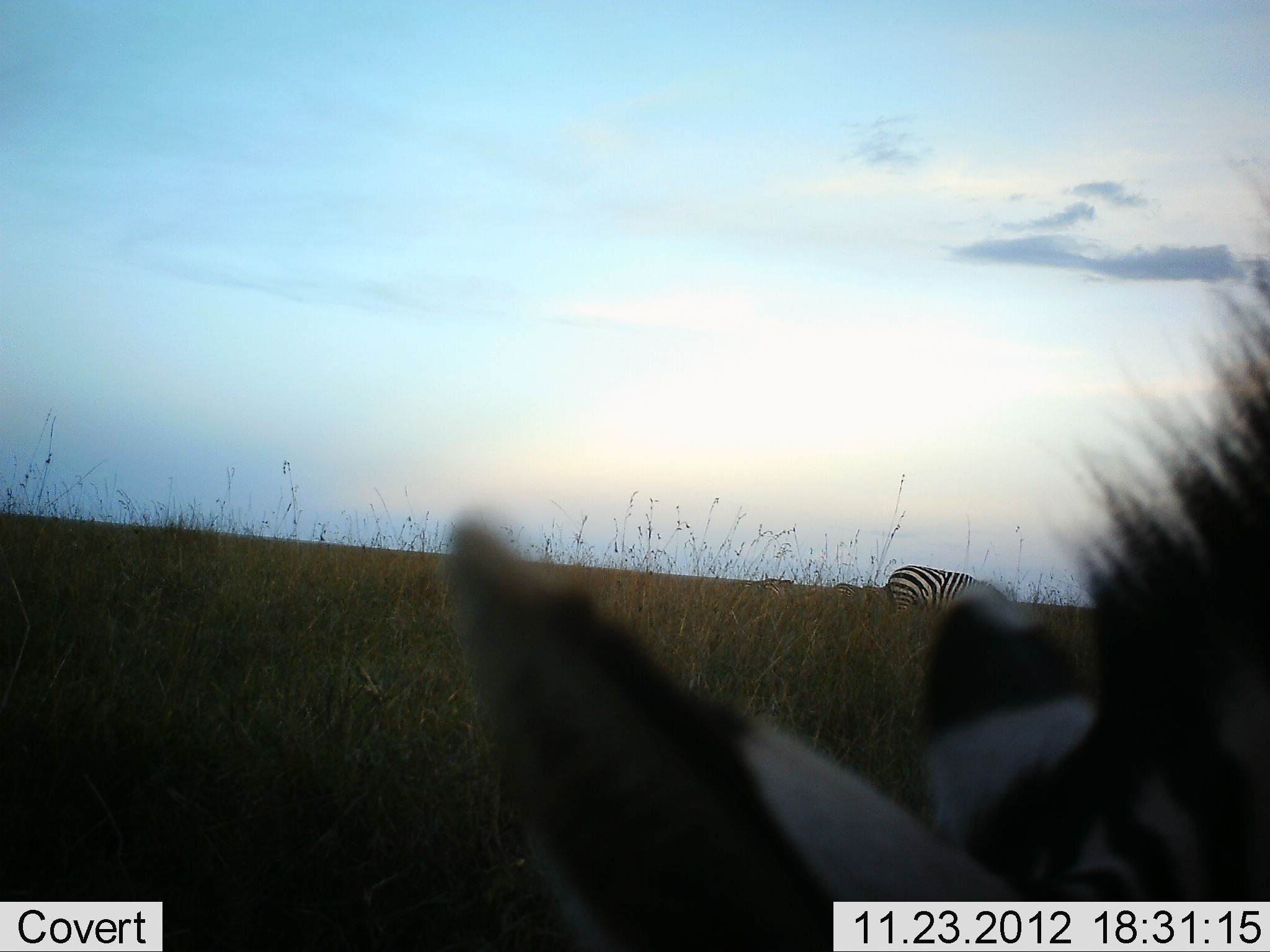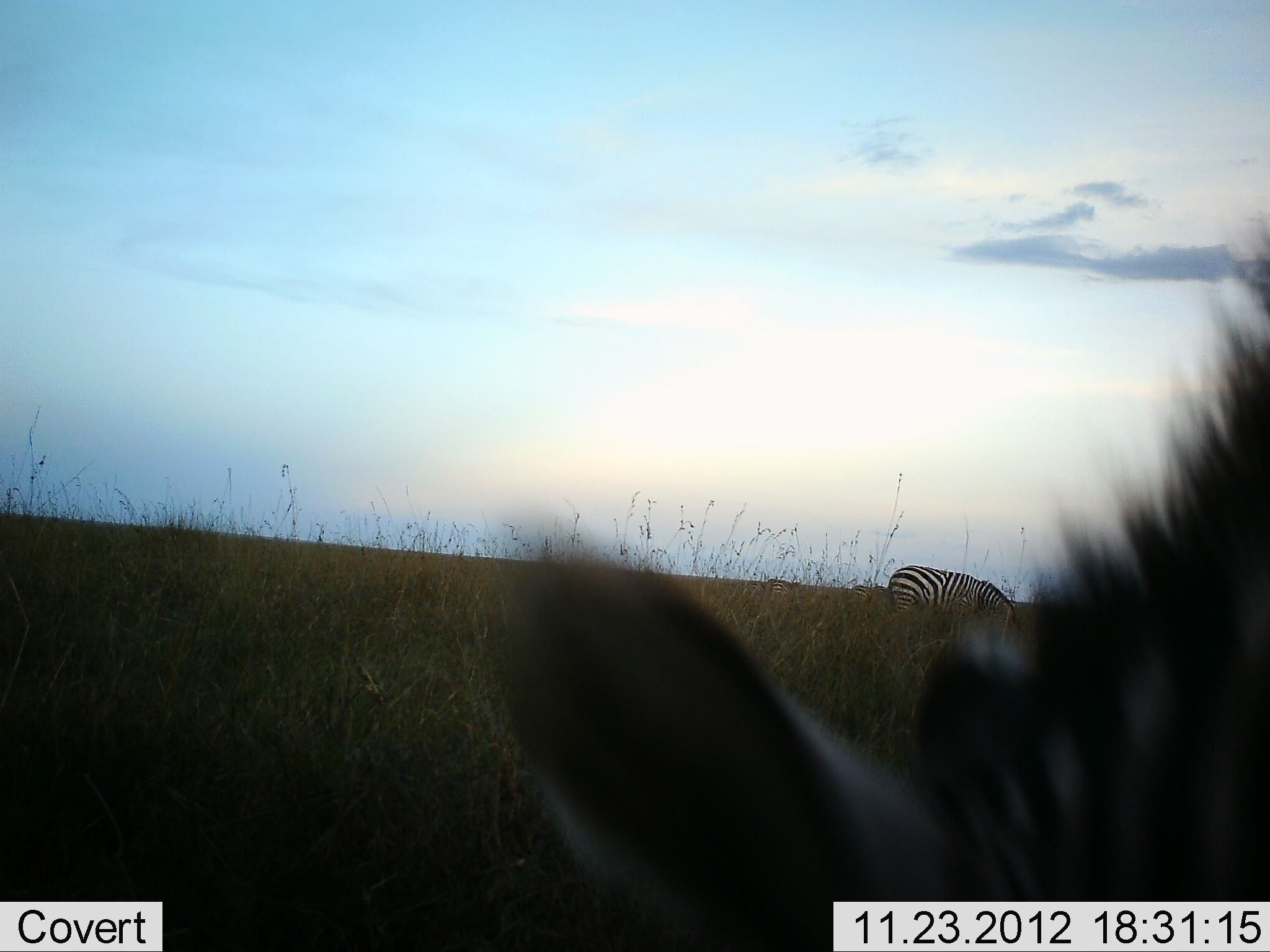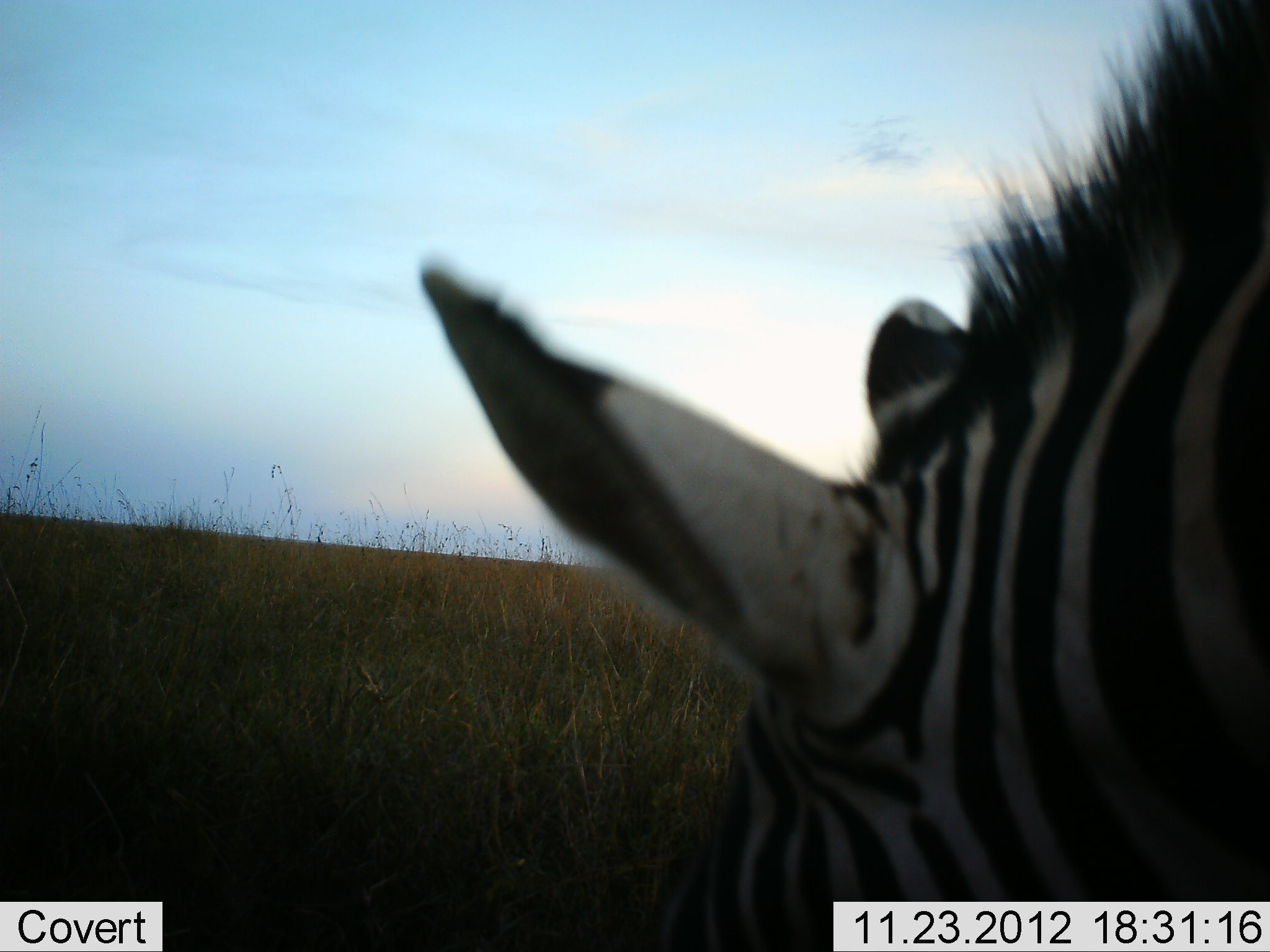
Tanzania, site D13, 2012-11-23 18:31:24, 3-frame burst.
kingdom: Animalia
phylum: Chordata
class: Mammalia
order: Perissodactyla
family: Equidae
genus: Equus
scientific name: Equus quagga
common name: plains zebra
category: zebra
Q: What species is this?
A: Zebra (plains zebra) (Equus quagga).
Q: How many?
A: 2.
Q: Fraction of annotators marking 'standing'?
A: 30%.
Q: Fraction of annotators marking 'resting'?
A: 0%.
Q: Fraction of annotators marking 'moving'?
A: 10%.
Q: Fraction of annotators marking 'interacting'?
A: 0%.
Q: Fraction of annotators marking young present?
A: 0%.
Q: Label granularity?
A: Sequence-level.